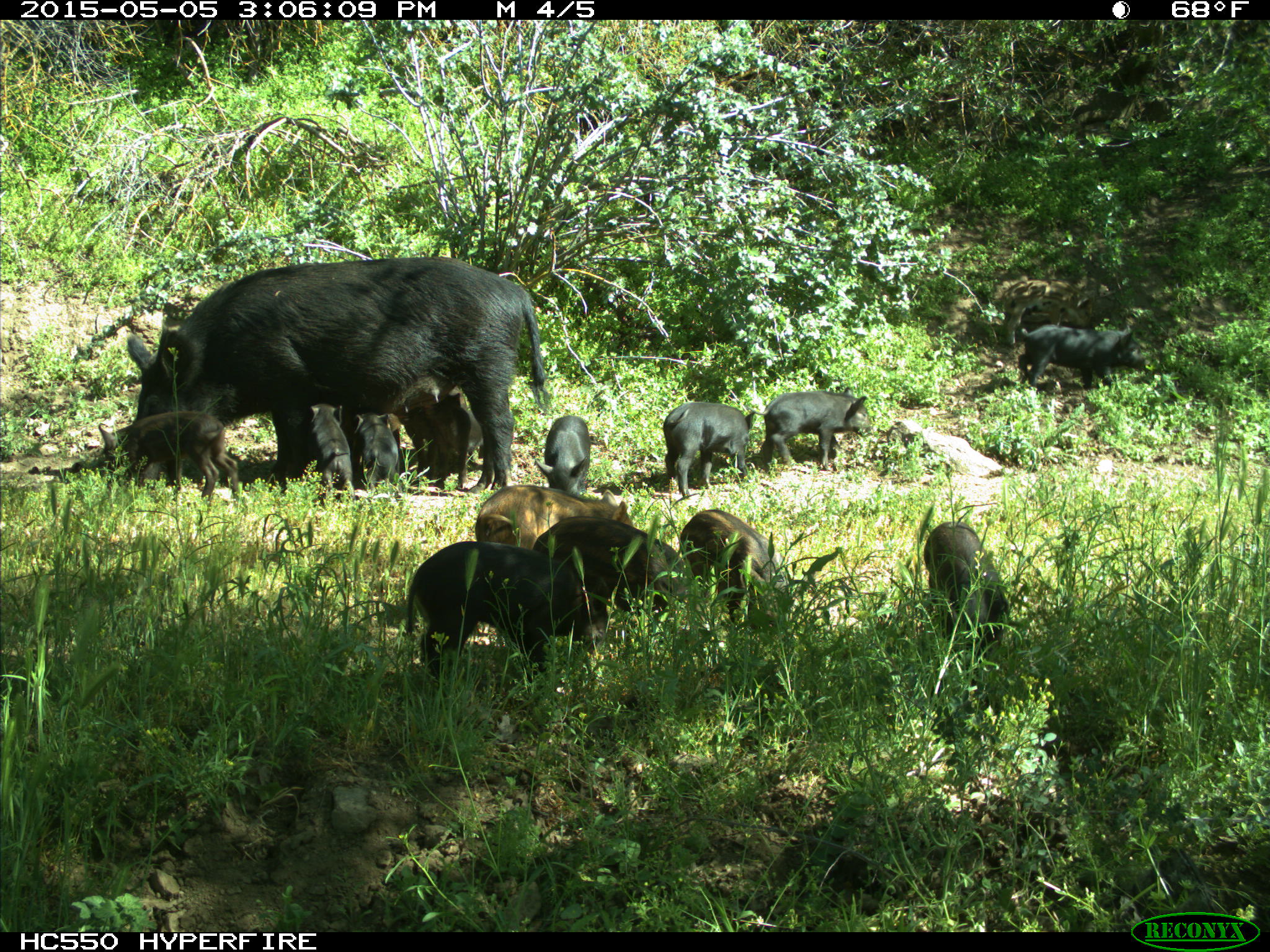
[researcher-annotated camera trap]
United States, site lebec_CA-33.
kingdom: Animalia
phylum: Chordata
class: Mammalia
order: Artiodactyla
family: Suidae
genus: Sus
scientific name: Sus scrofa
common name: wild boar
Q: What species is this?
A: Sus scrofa (wild boar).